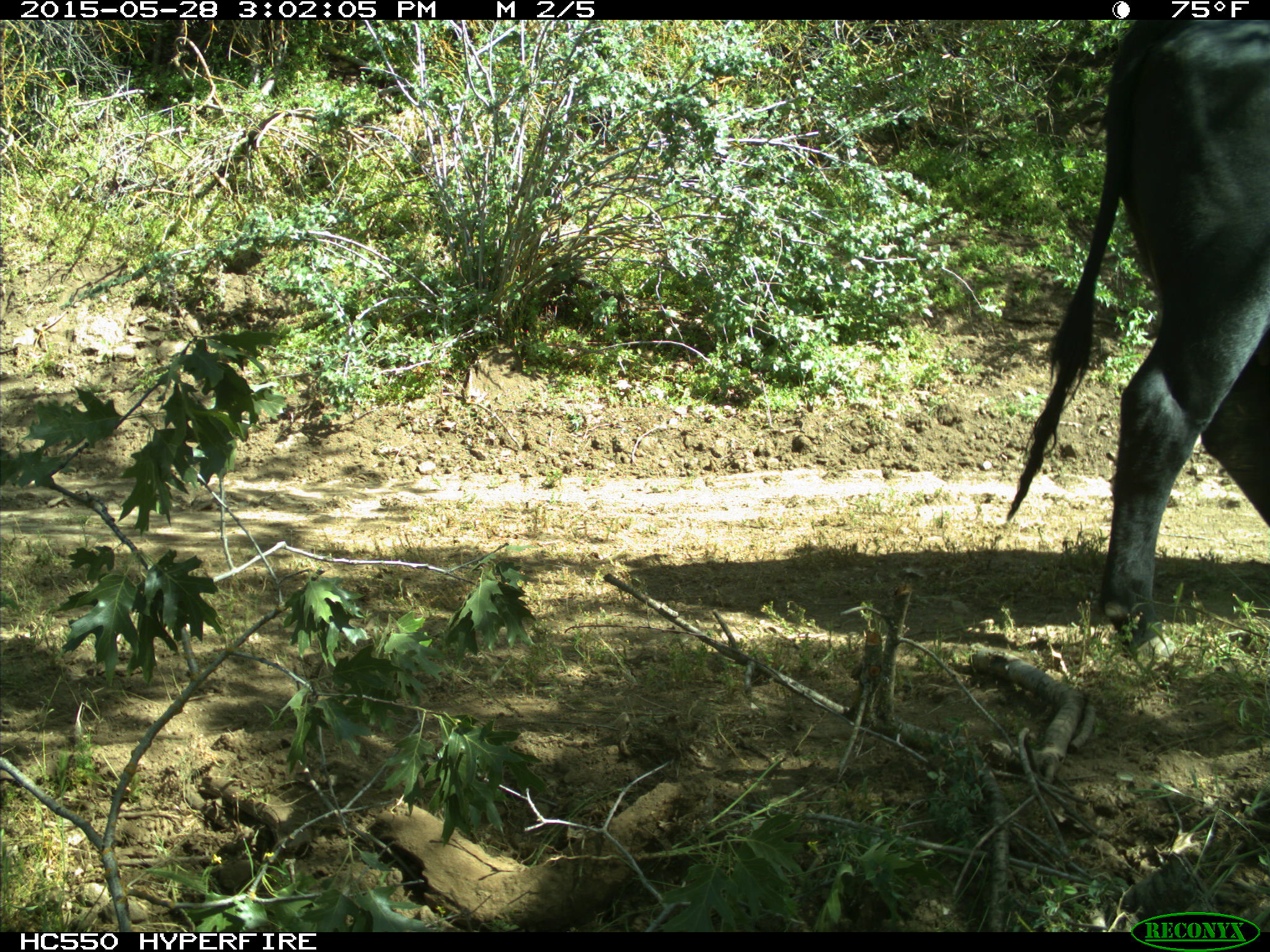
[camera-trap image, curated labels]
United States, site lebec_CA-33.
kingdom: Animalia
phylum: Chordata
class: Mammalia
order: Artiodactyla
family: Bovidae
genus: Bos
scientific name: Bos taurus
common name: domestic cow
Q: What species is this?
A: Bos taurus (domestic cow).